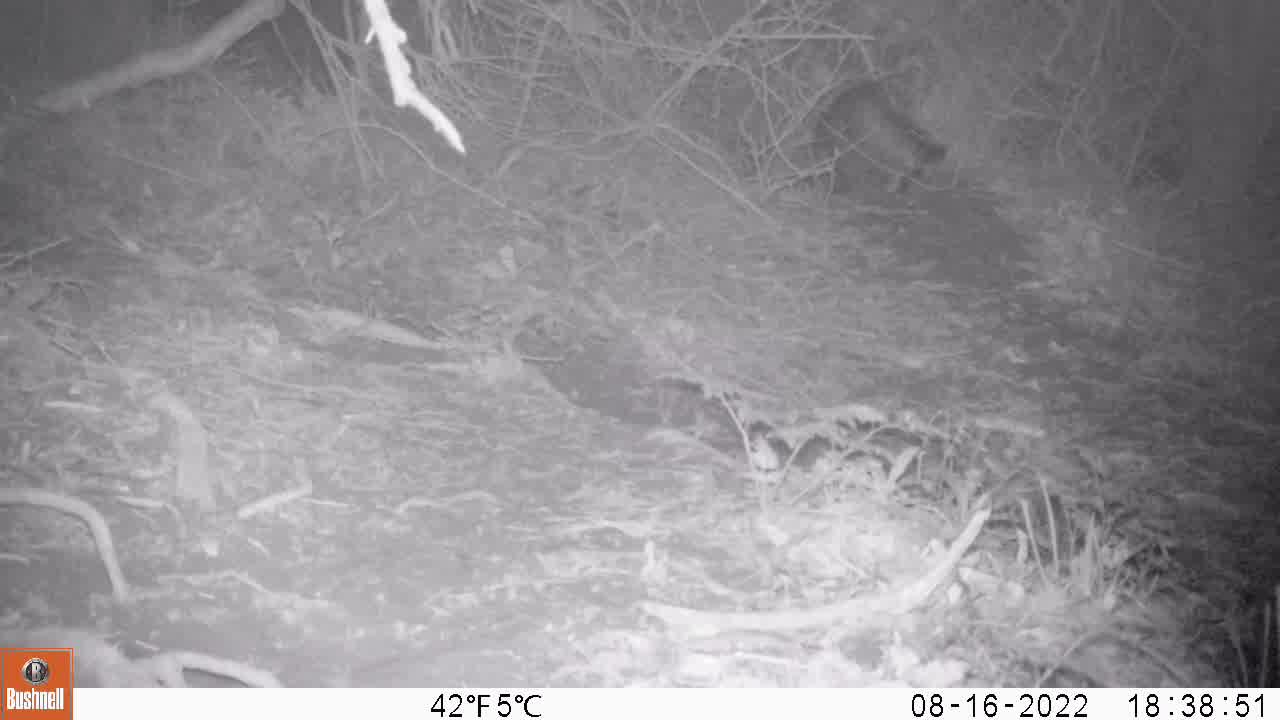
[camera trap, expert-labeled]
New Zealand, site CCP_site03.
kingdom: Animalia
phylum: Chordata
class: Mammalia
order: Carnivora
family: Felidae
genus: Felis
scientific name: Felis catus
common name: domestic cat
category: cat